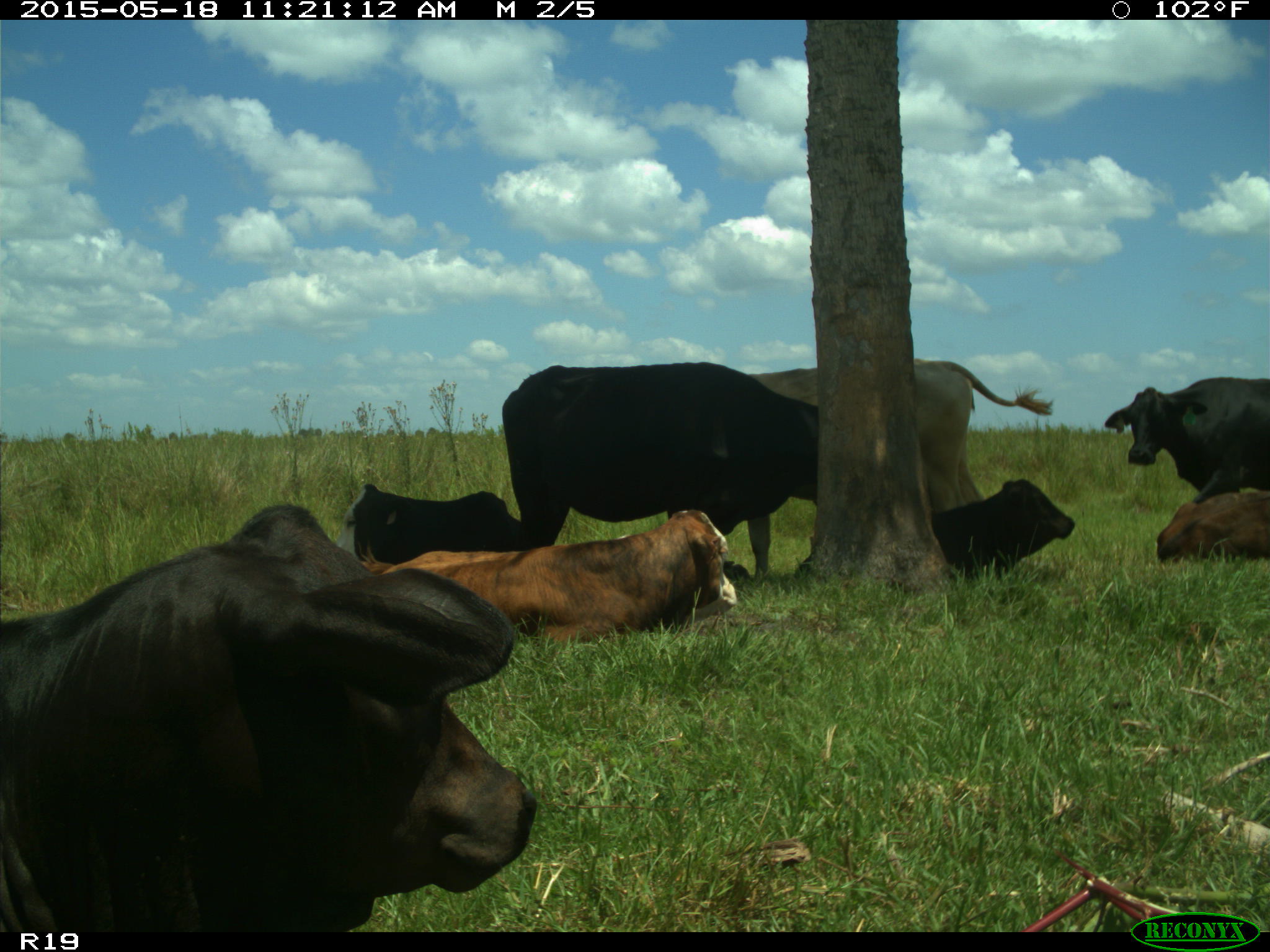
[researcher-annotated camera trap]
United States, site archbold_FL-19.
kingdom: Animalia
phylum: Chordata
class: Mammalia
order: Artiodactyla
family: Bovidae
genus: Bos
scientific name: Bos taurus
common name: domestic cow